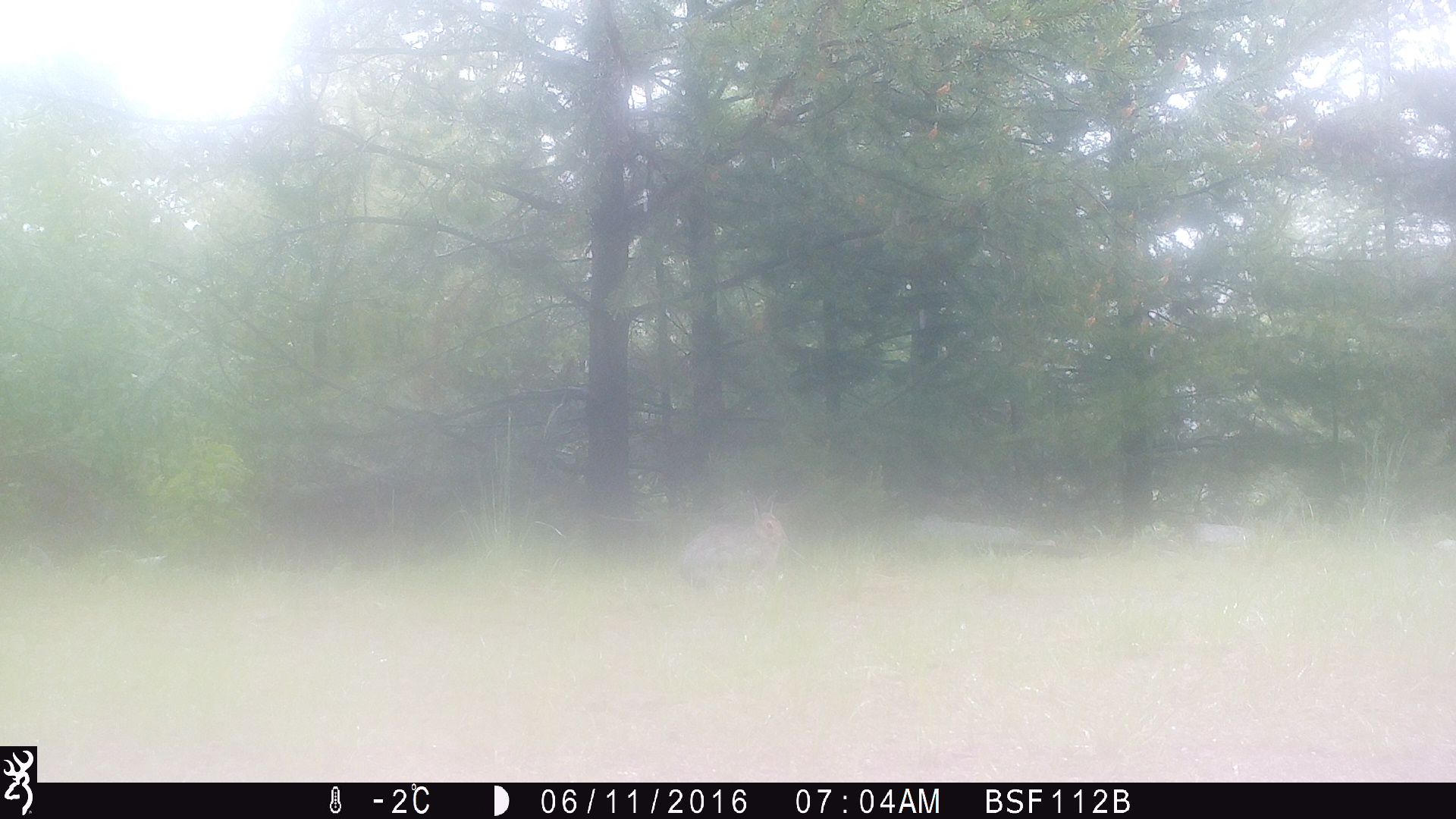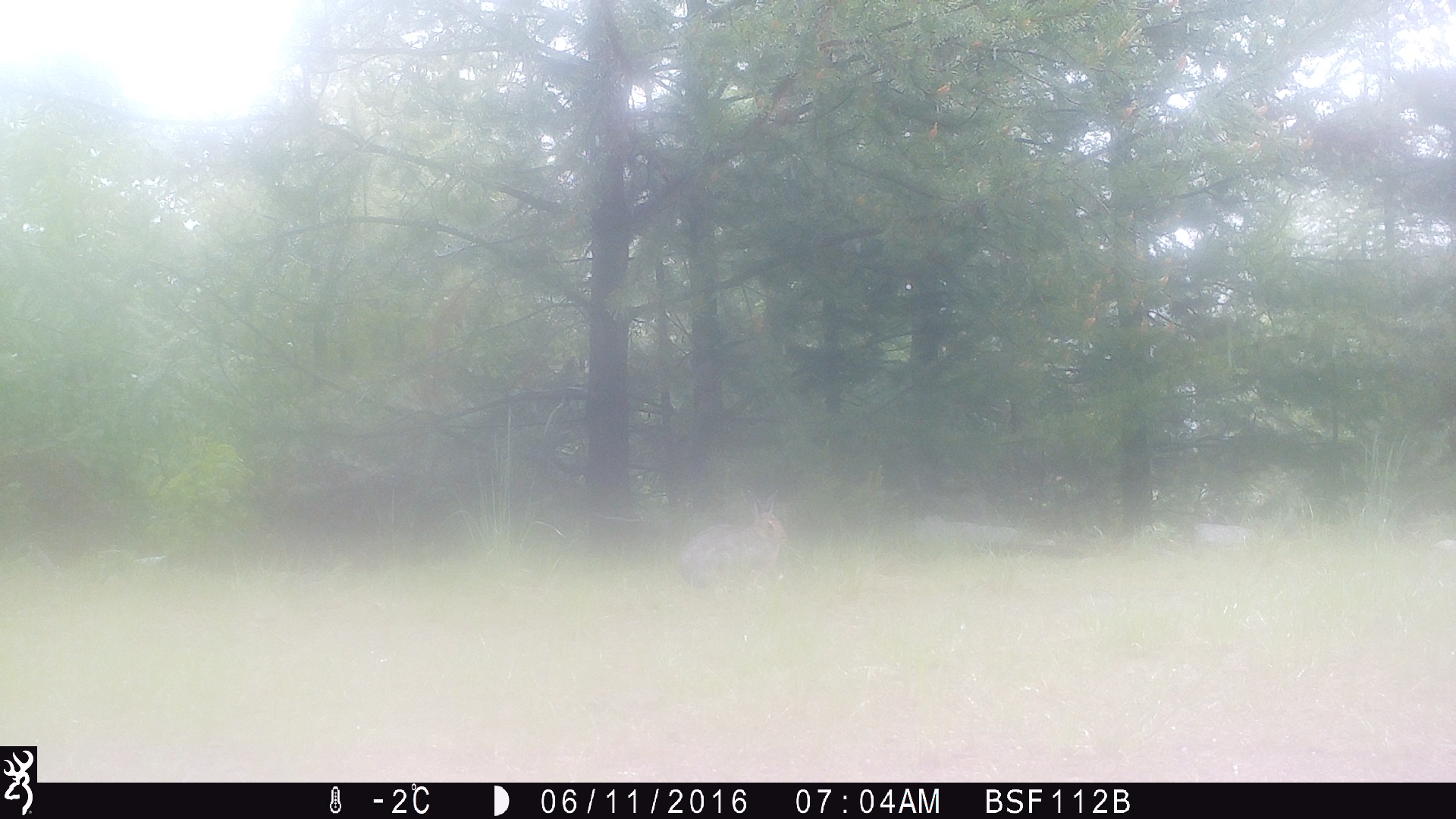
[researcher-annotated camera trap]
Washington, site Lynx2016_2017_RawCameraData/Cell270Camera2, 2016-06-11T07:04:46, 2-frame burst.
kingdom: Animalia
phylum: Chordata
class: Mammalia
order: Lagomorpha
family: Leporidae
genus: Lepus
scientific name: Lepus americanus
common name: snowshoe hare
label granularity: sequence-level